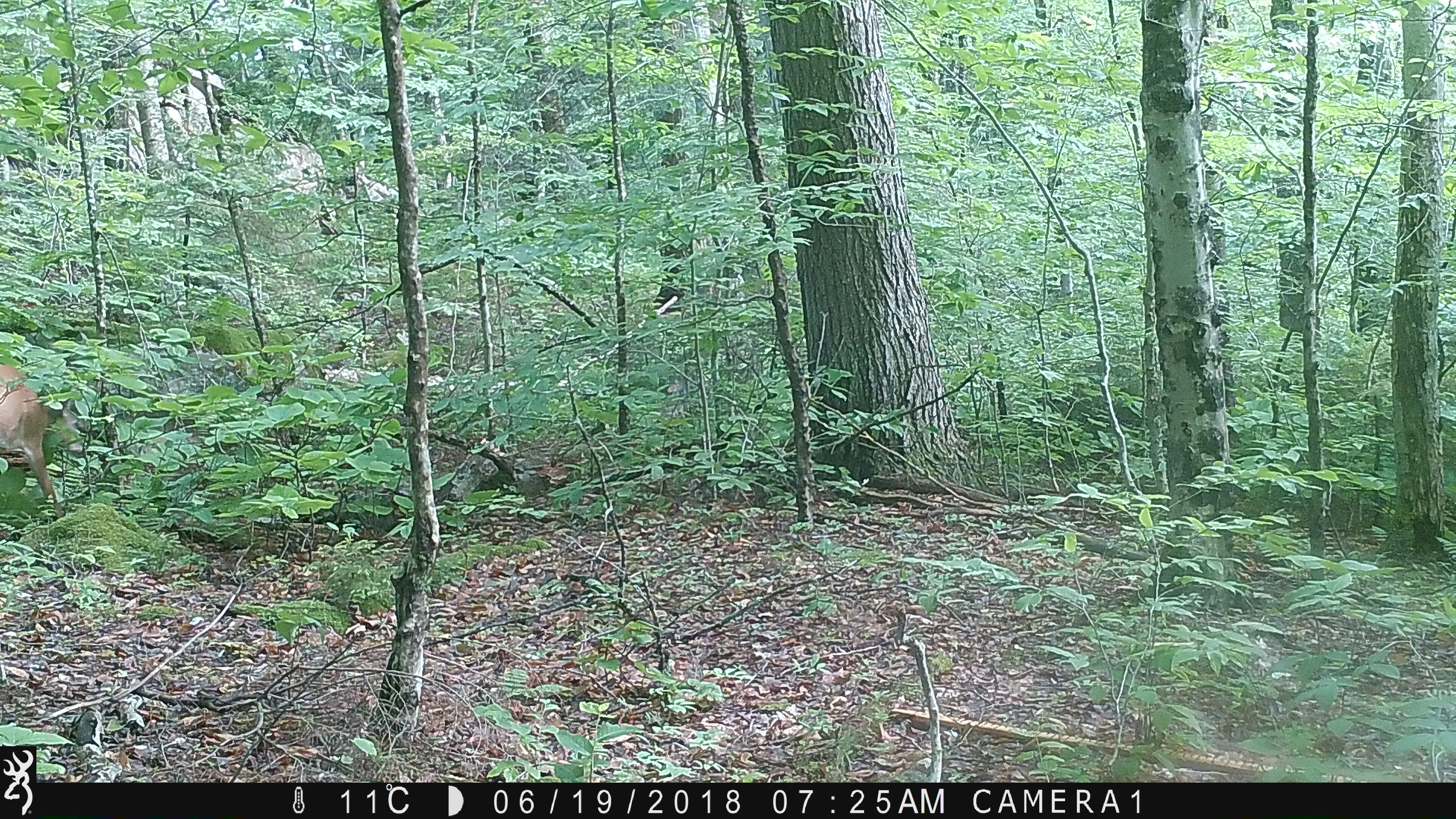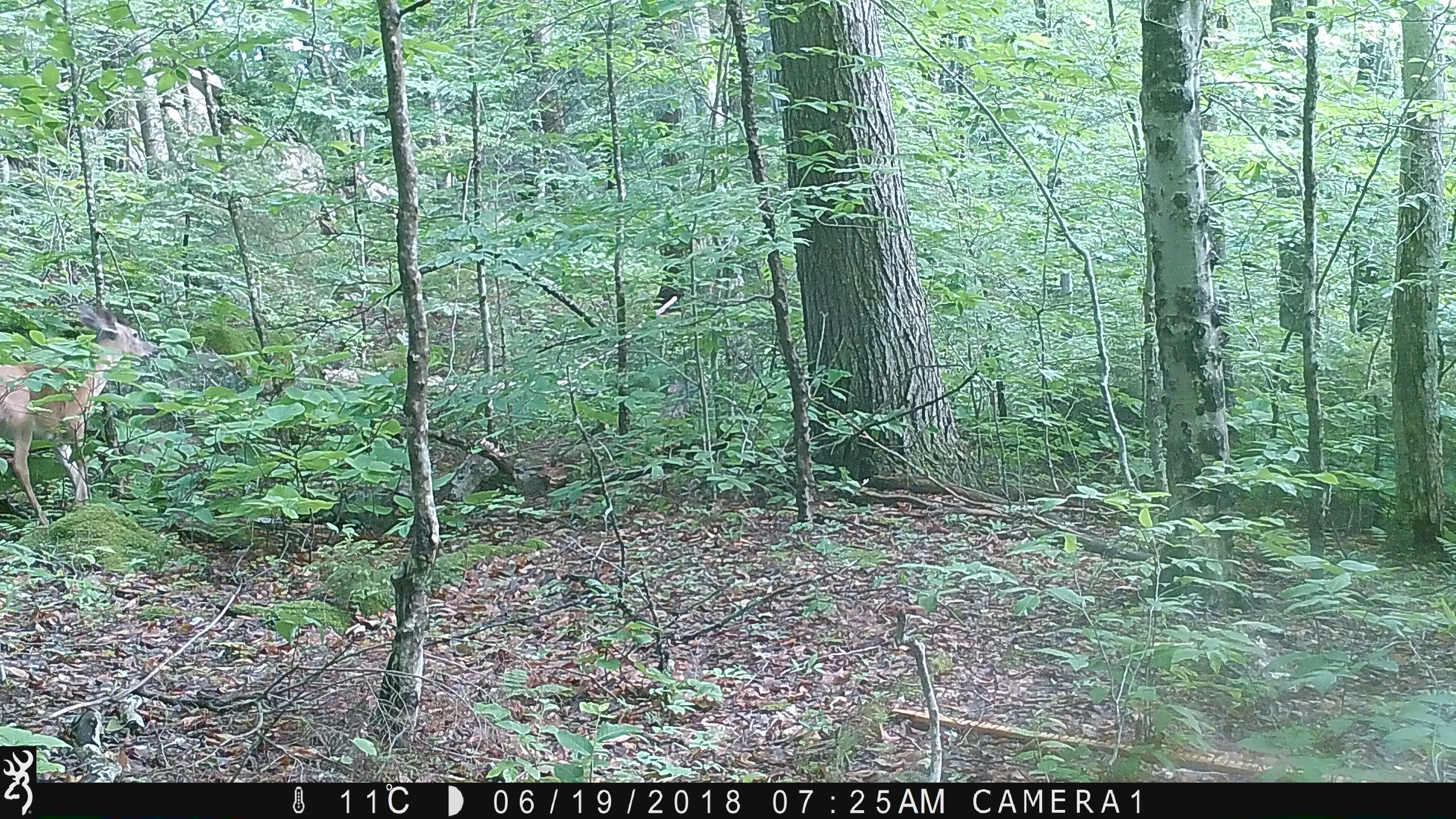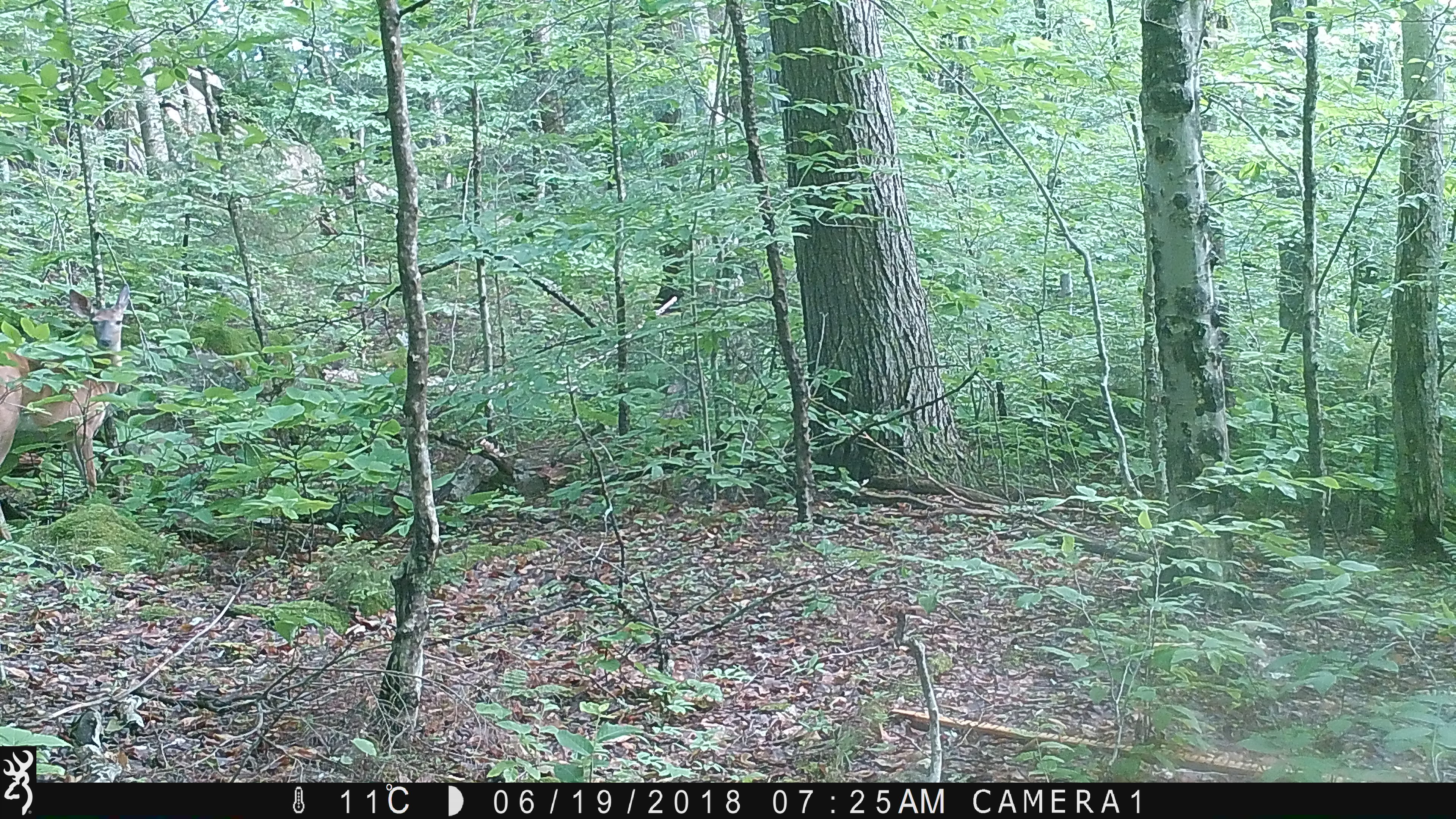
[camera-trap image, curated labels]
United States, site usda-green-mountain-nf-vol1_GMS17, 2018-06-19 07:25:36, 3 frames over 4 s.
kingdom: Animalia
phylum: Chordata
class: Mammalia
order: Artiodactyla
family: Cervidae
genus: Odocoileus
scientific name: Odocoileus virginianus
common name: white-tailed deer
White-tailed deer (Odocoileus virginianus).